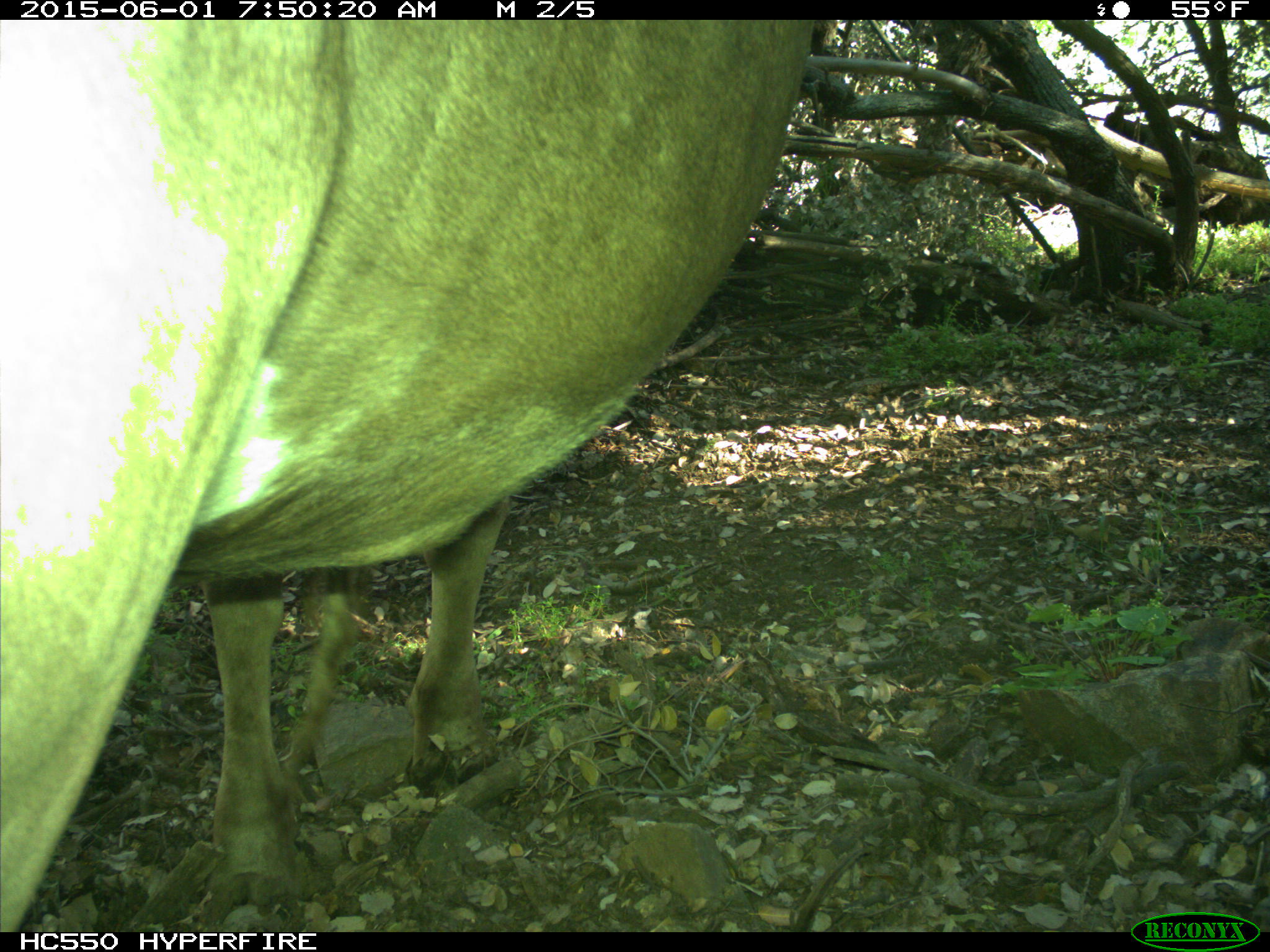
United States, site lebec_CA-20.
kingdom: Animalia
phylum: Chordata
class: Mammalia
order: Artiodactyla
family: Bovidae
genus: Bos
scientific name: Bos taurus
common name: domestic cow